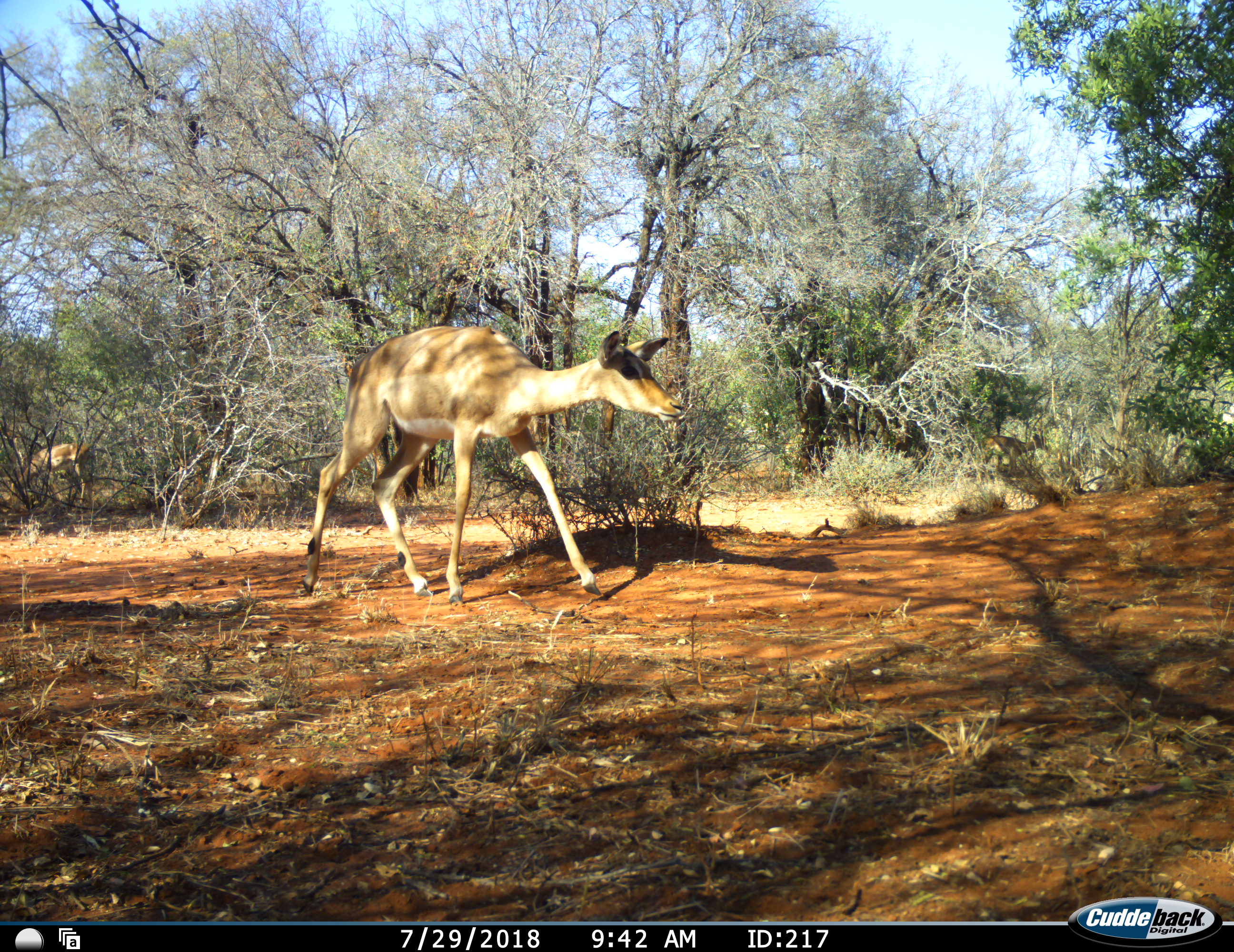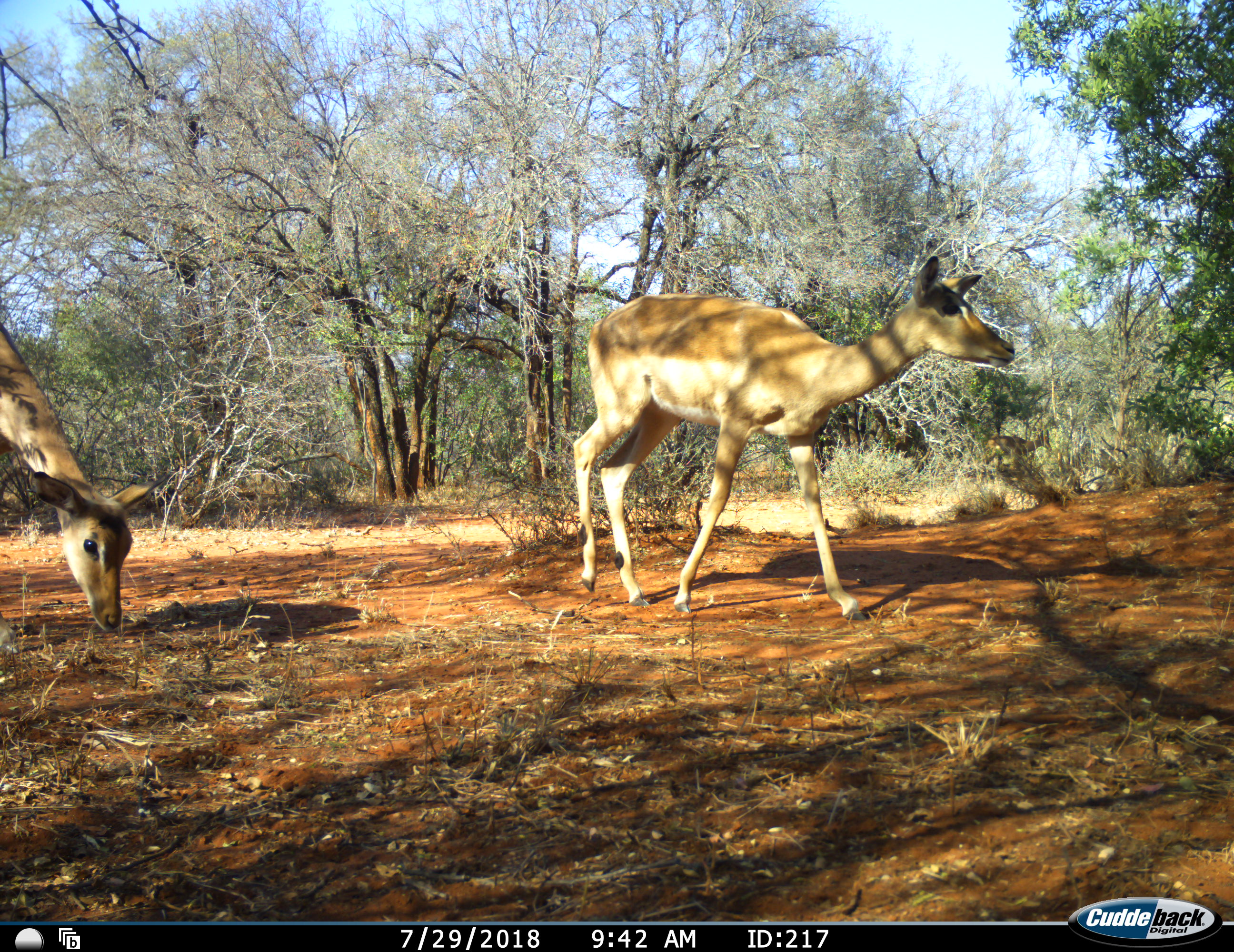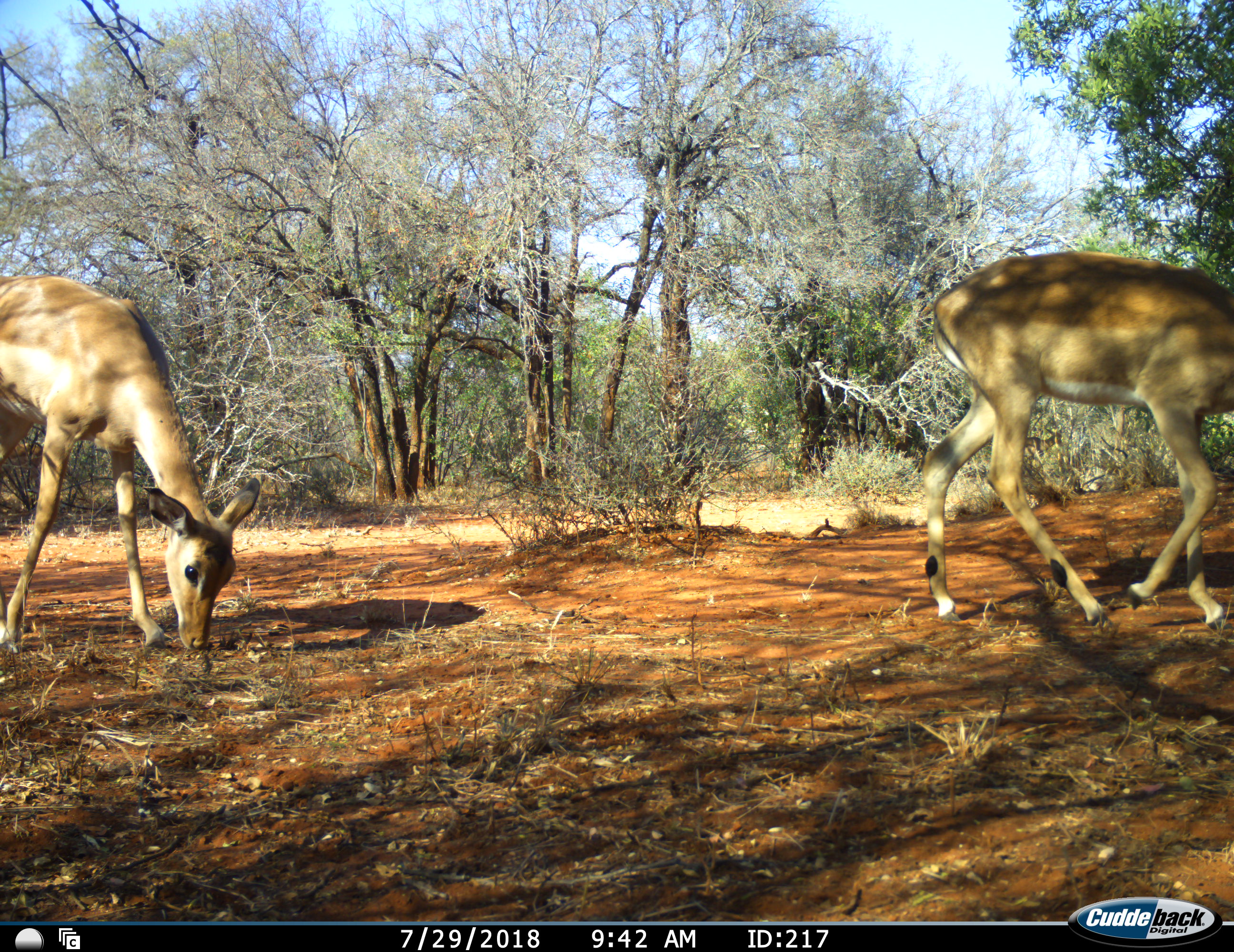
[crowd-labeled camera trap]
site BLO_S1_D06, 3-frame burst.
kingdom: Animalia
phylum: Chordata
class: Mammalia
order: Artiodactyla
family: Bovidae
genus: Aepyceros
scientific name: Aepyceros melampus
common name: impala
Impala (Aepyceros melampus), count 3. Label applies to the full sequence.